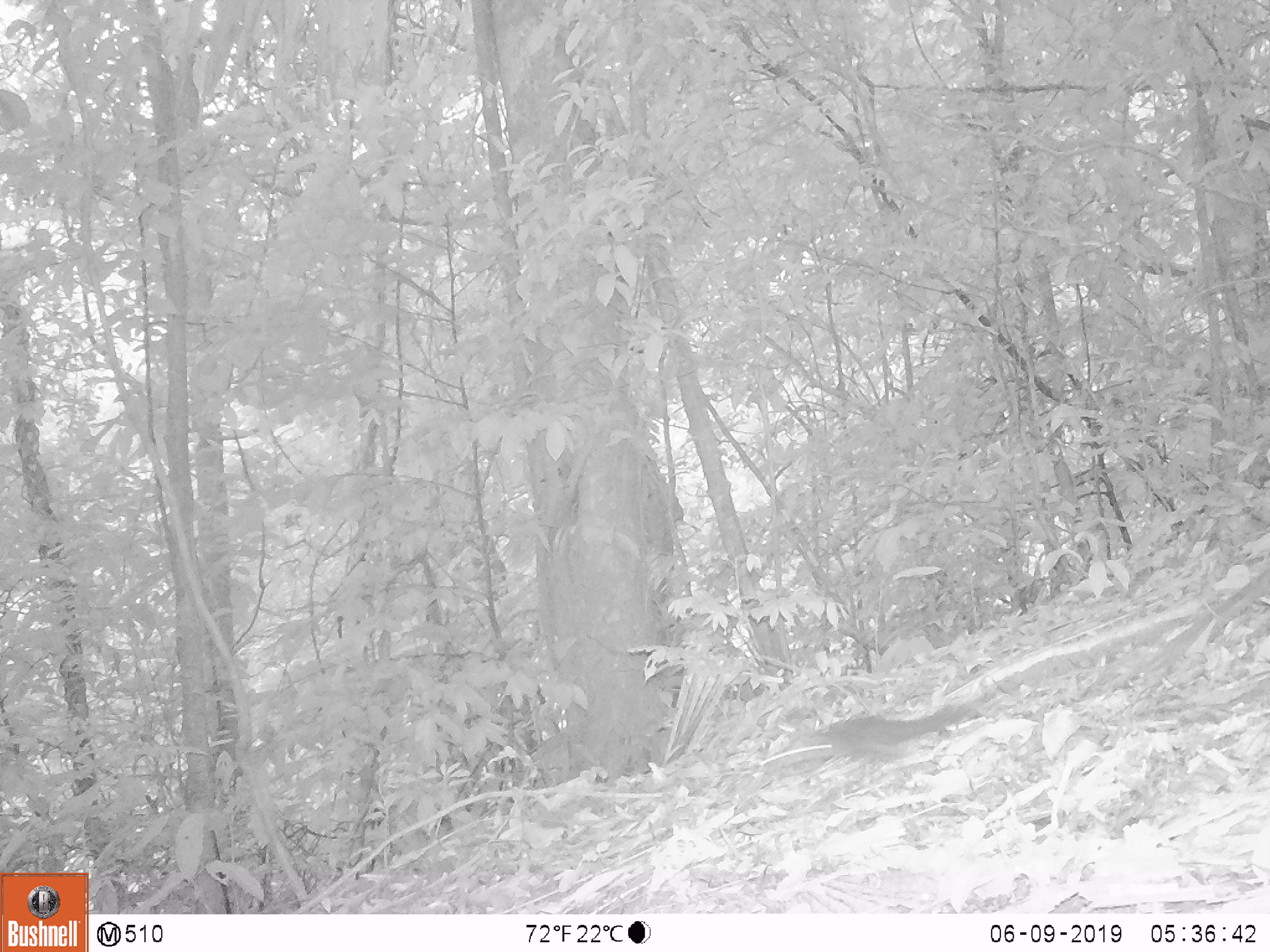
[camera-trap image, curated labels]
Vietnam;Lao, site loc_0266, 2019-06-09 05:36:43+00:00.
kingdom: Animalia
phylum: Chordata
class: Mammalia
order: Rodentia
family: Sciuridae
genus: Sciurus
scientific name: Sciurus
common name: squirrel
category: unidentified squirrel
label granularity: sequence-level